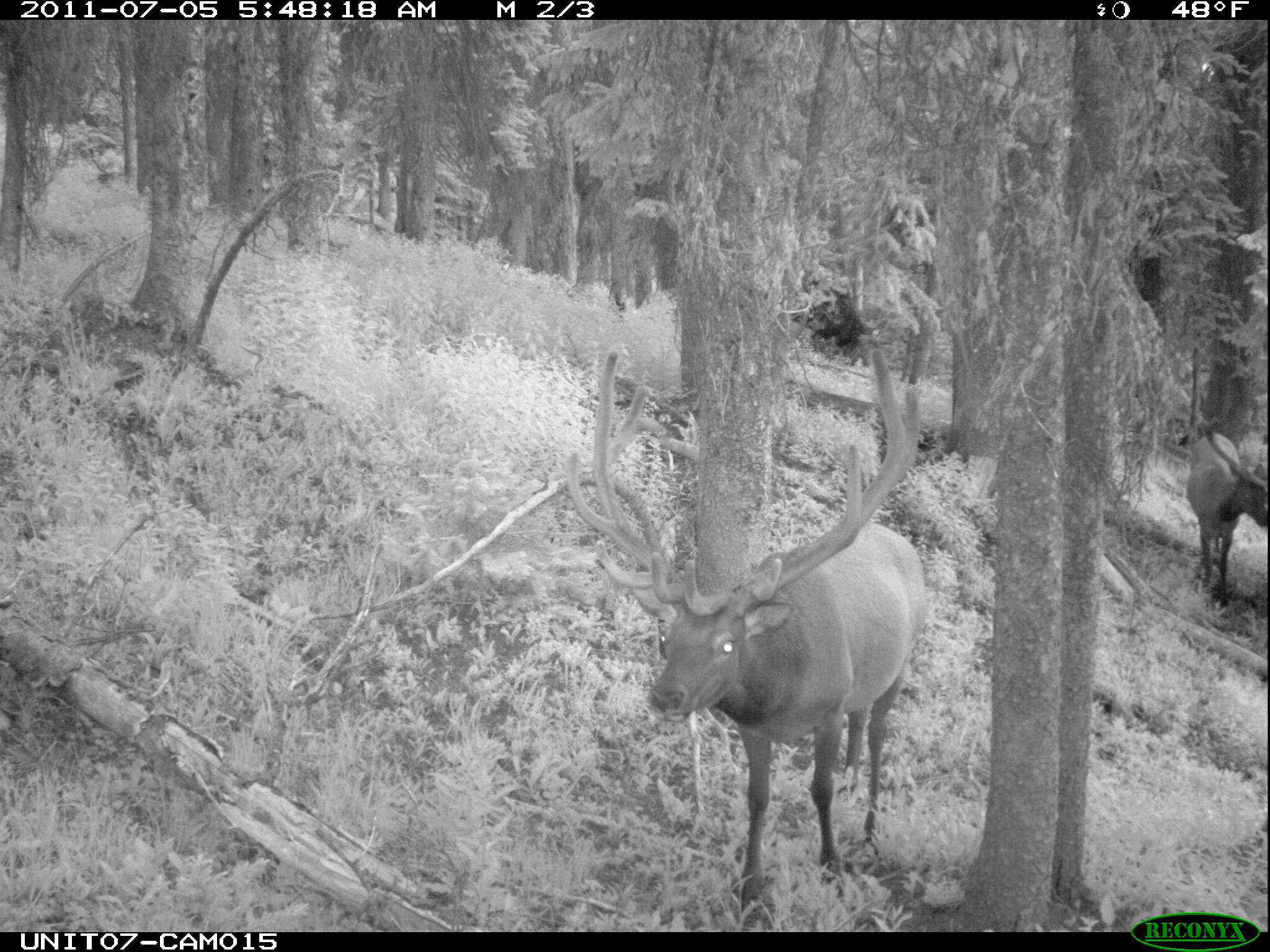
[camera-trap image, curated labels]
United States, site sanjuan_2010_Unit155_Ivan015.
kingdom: Animalia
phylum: Chordata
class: Mammalia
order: Artiodactyla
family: Cervidae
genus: Cervus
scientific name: Cervus elaphus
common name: red deer